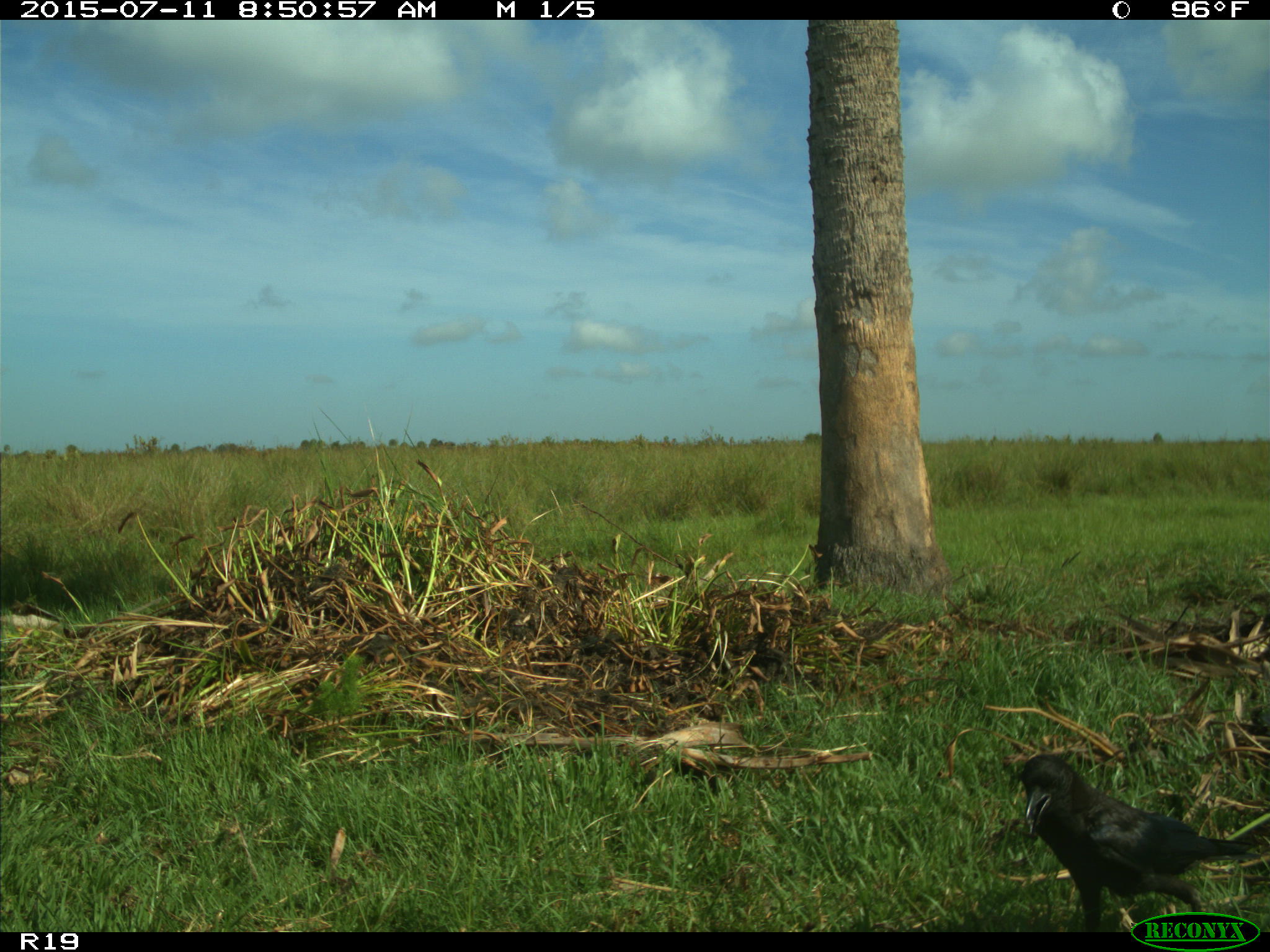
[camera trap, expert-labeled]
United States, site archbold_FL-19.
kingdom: Animalia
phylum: Chordata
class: Aves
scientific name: Aves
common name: birds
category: unidentified bird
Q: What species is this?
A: Unidentified bird (birds) (Aves).